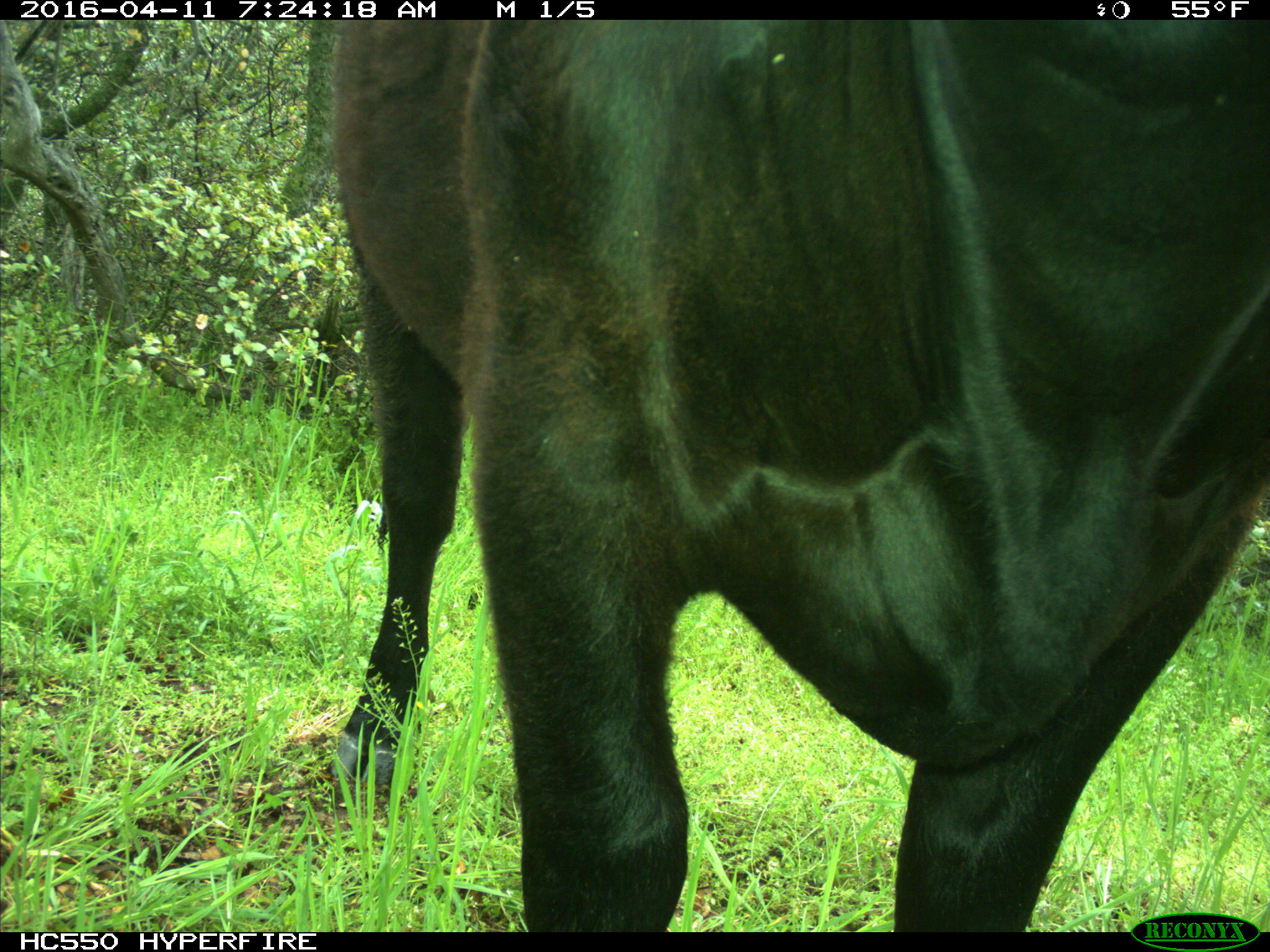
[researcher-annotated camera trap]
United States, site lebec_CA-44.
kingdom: Animalia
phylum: Chordata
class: Mammalia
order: Artiodactyla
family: Bovidae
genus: Bos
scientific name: Bos taurus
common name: domestic cow